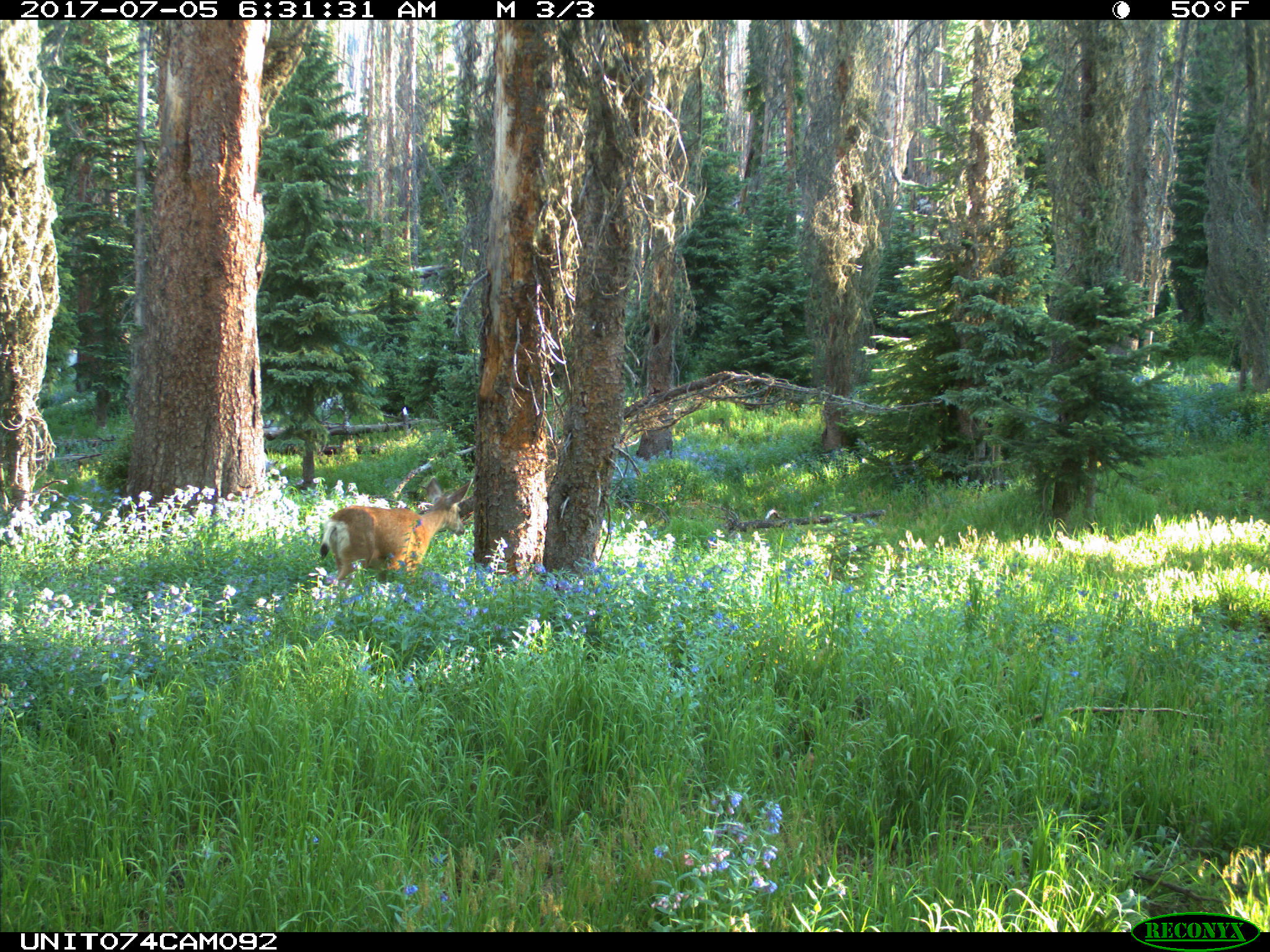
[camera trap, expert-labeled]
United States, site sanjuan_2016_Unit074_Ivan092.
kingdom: Animalia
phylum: Chordata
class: Mammalia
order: Artiodactyla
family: Cervidae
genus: Odocoileus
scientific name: Odocoileus hemionus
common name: mule deer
Odocoileus hemionus (mule deer).